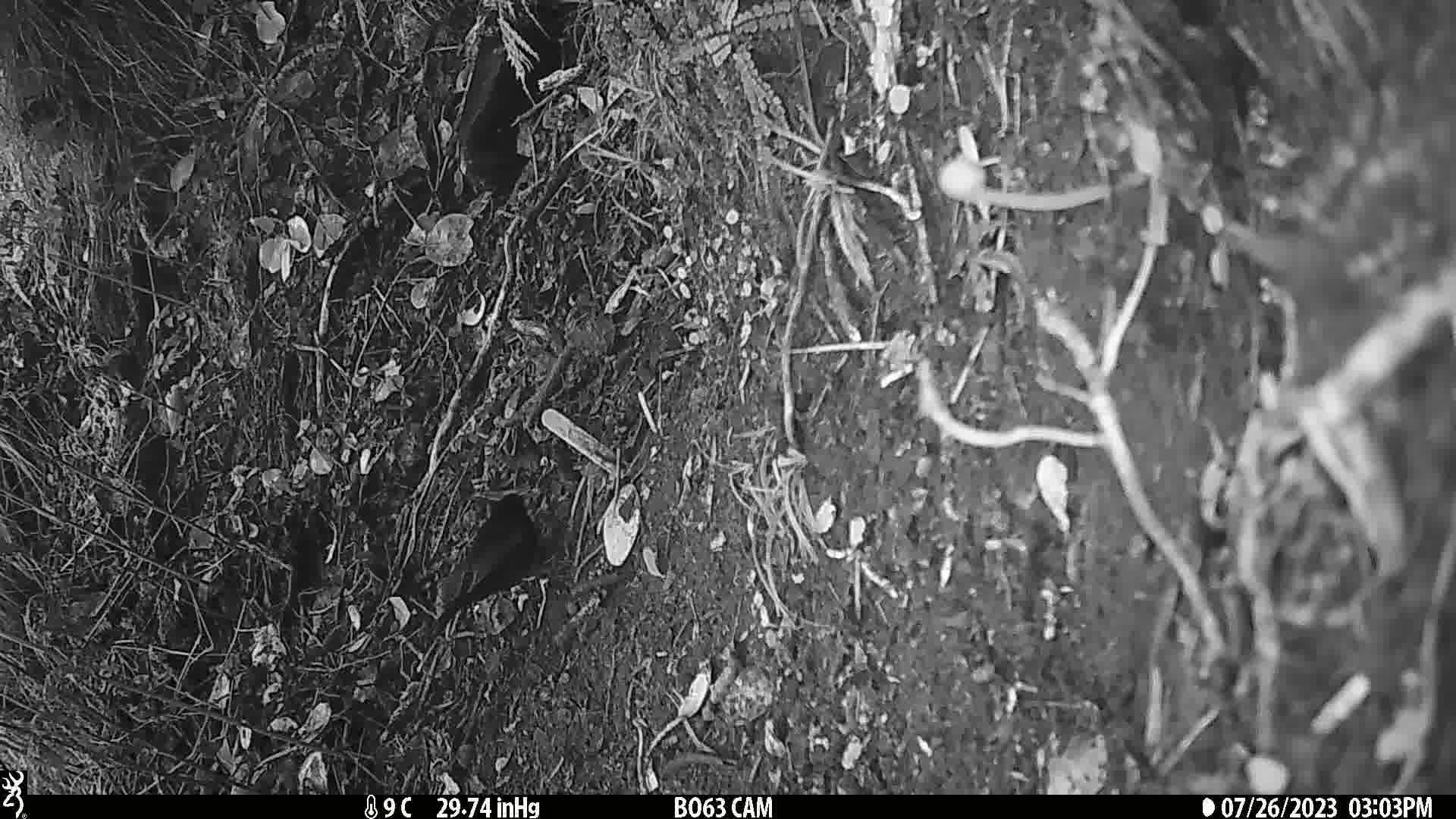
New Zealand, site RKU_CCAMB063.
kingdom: Animalia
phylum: Chordata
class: Aves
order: Passeriformes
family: Turdidae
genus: Turdus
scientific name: Turdus merula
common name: eurasian blackbird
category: blackbird